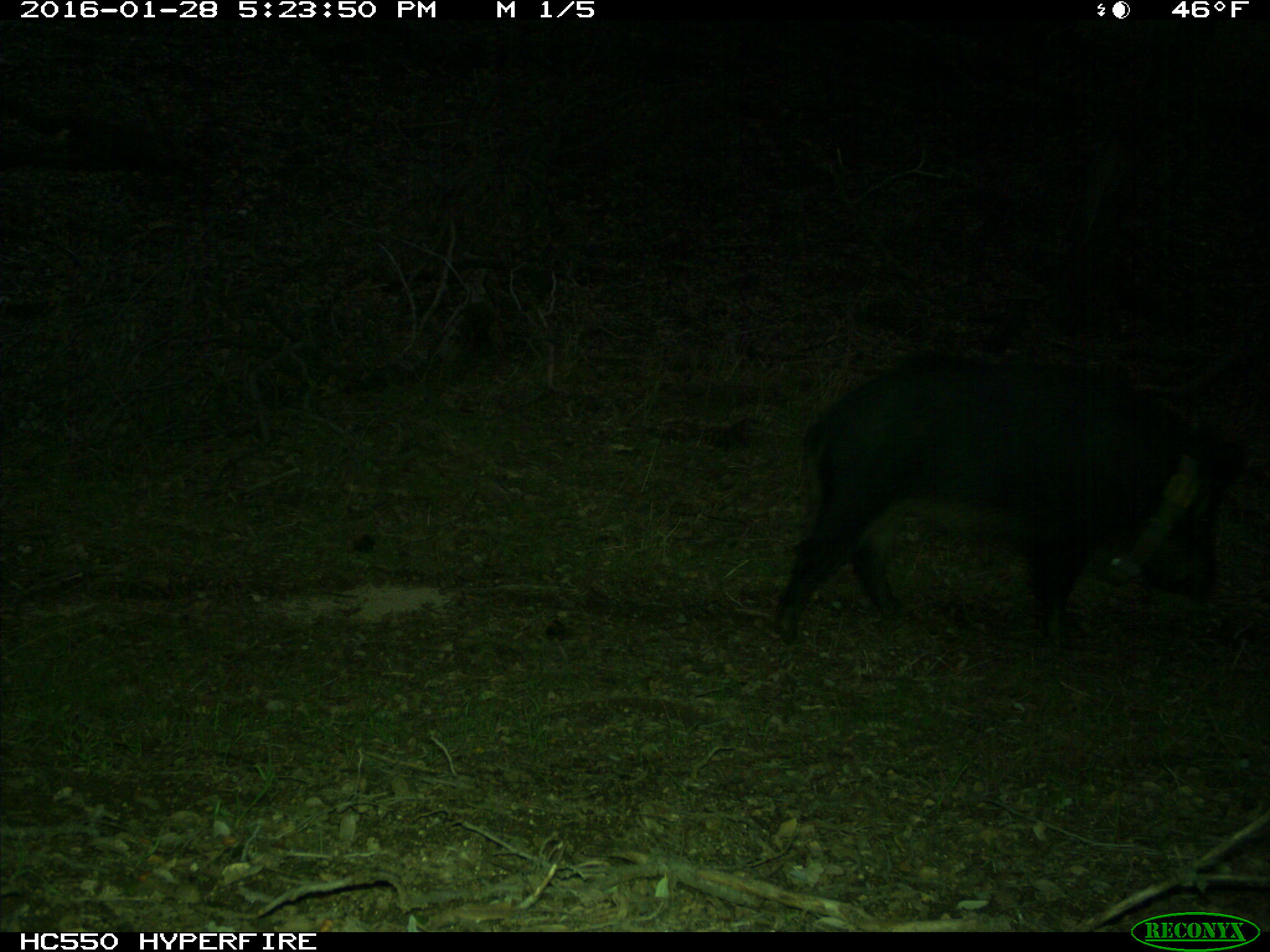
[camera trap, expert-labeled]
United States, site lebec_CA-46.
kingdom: Animalia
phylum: Chordata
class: Mammalia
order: Artiodactyla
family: Suidae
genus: Sus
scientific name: Sus scrofa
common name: wild boar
Sus scrofa (wild boar).